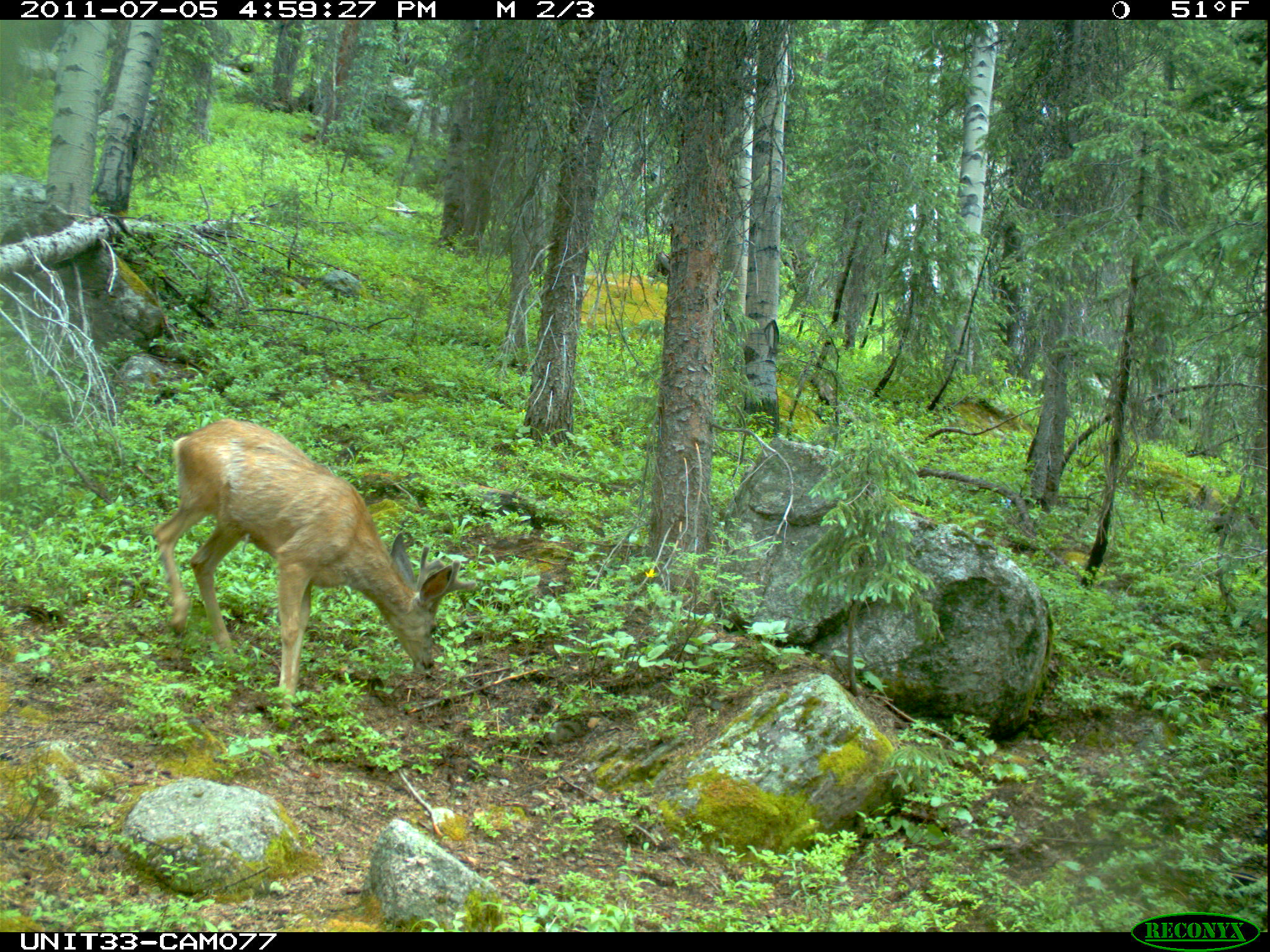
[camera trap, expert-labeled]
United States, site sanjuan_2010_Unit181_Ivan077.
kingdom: Animalia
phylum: Chordata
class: Mammalia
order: Artiodactyla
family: Cervidae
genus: Odocoileus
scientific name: Odocoileus hemionus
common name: mule deer